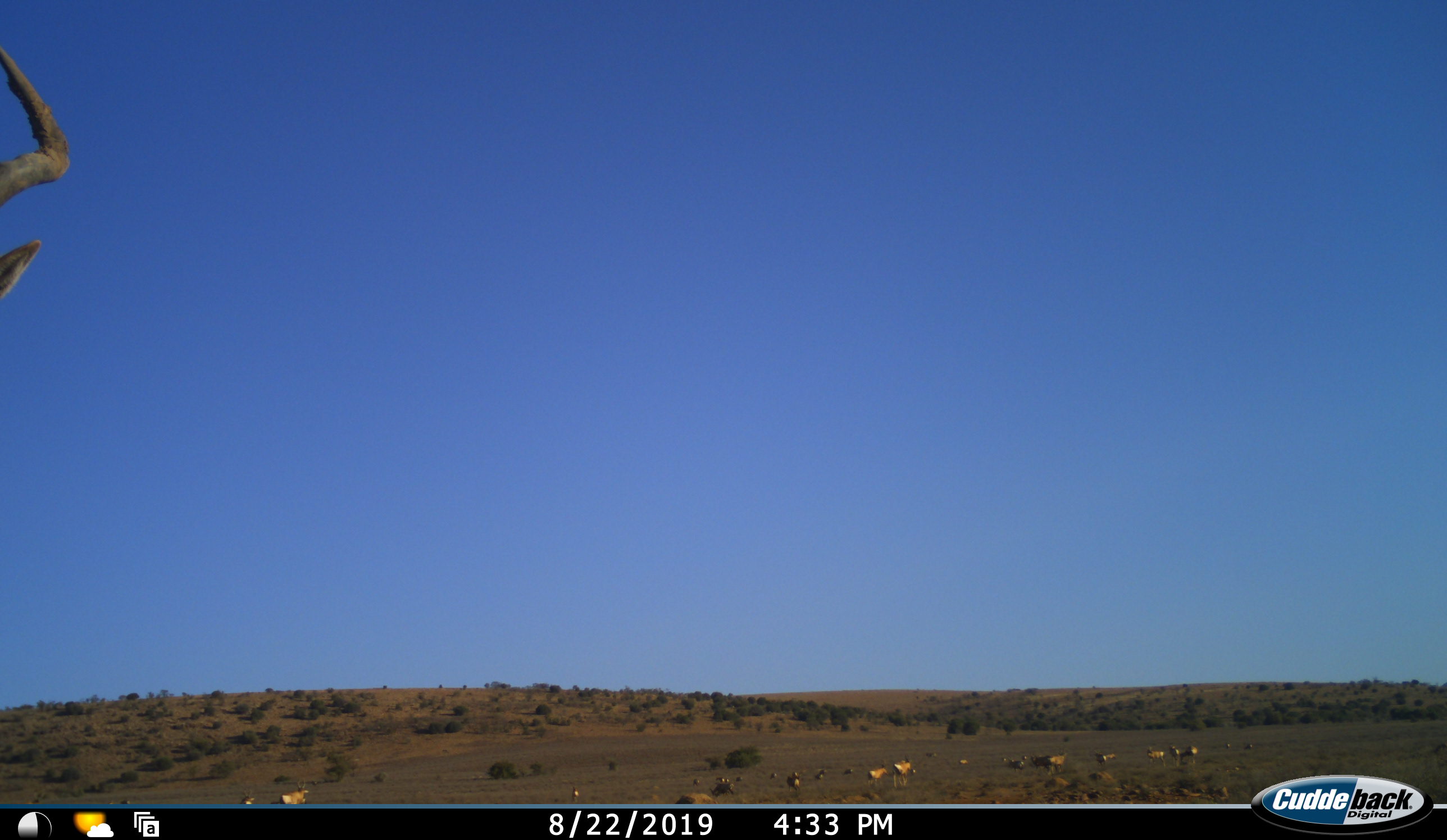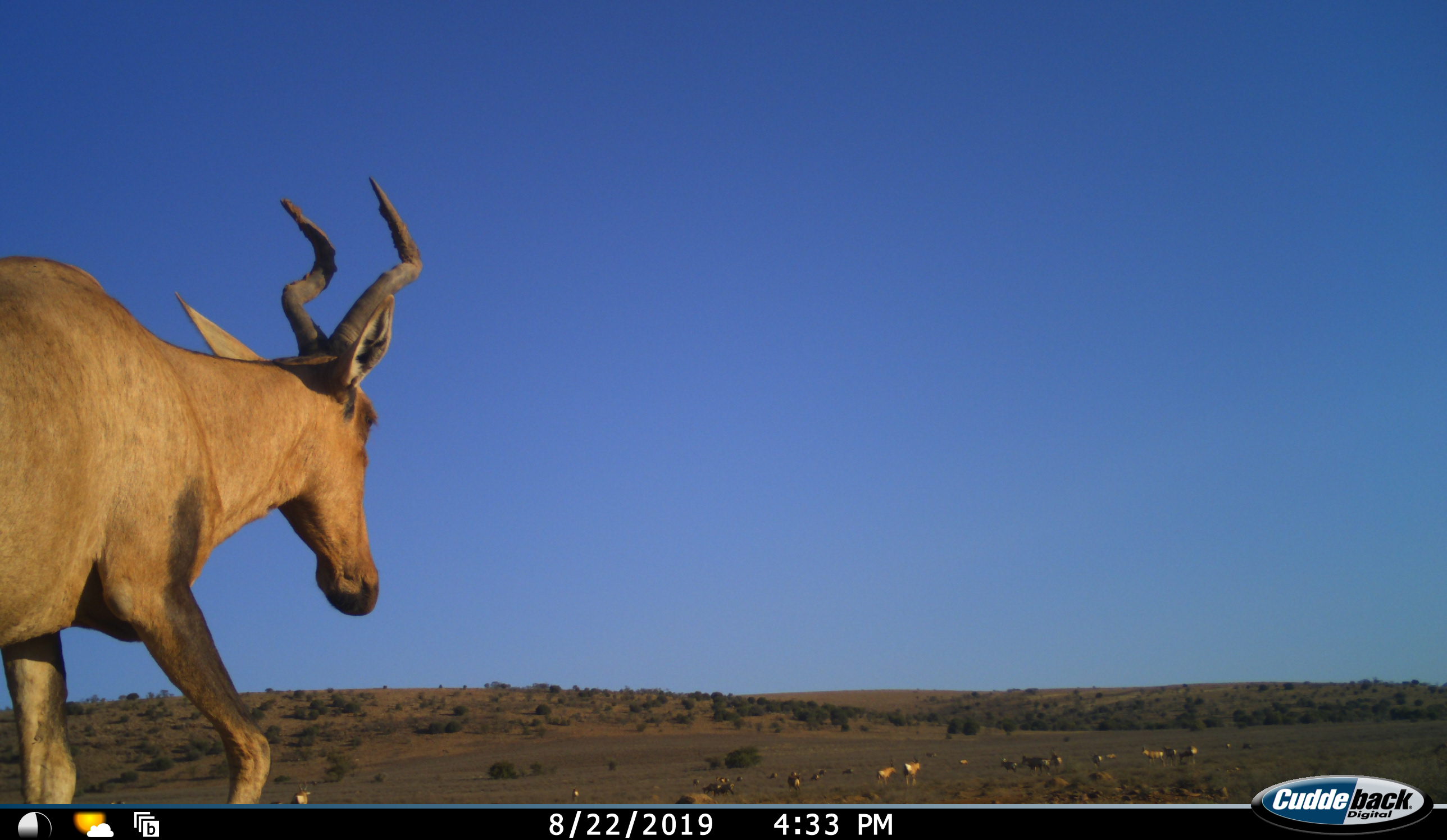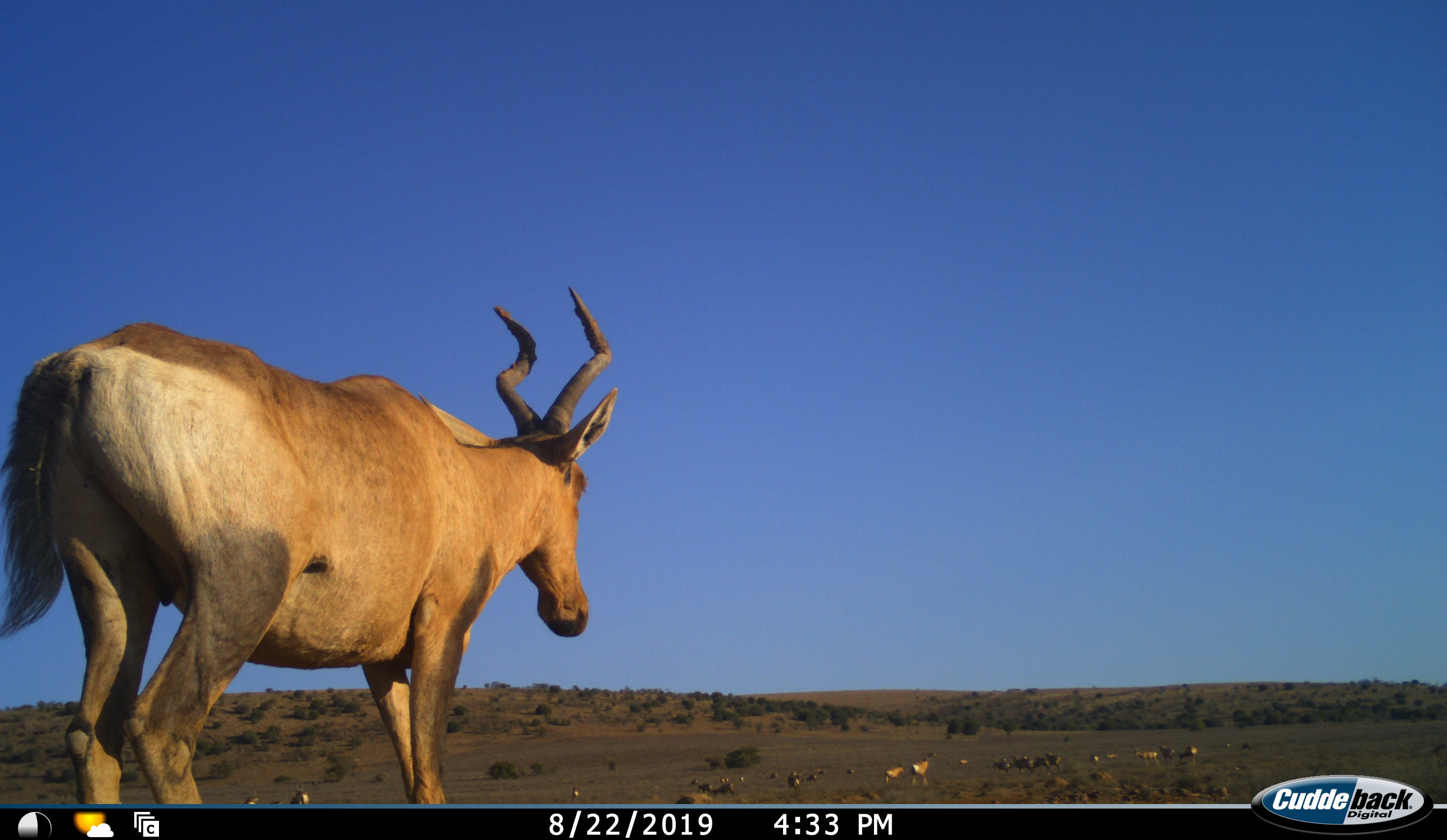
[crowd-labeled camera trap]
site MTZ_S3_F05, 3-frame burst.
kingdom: Animalia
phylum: Chordata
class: Mammalia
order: Artiodactyla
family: Bovidae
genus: Alcelaphus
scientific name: Alcelaphus buselaphus caama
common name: red hartebeest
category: hartebeestred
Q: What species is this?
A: Hartebeestred (red hartebeest) (Alcelaphus buselaphus caama).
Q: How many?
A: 11-50.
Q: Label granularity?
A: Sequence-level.